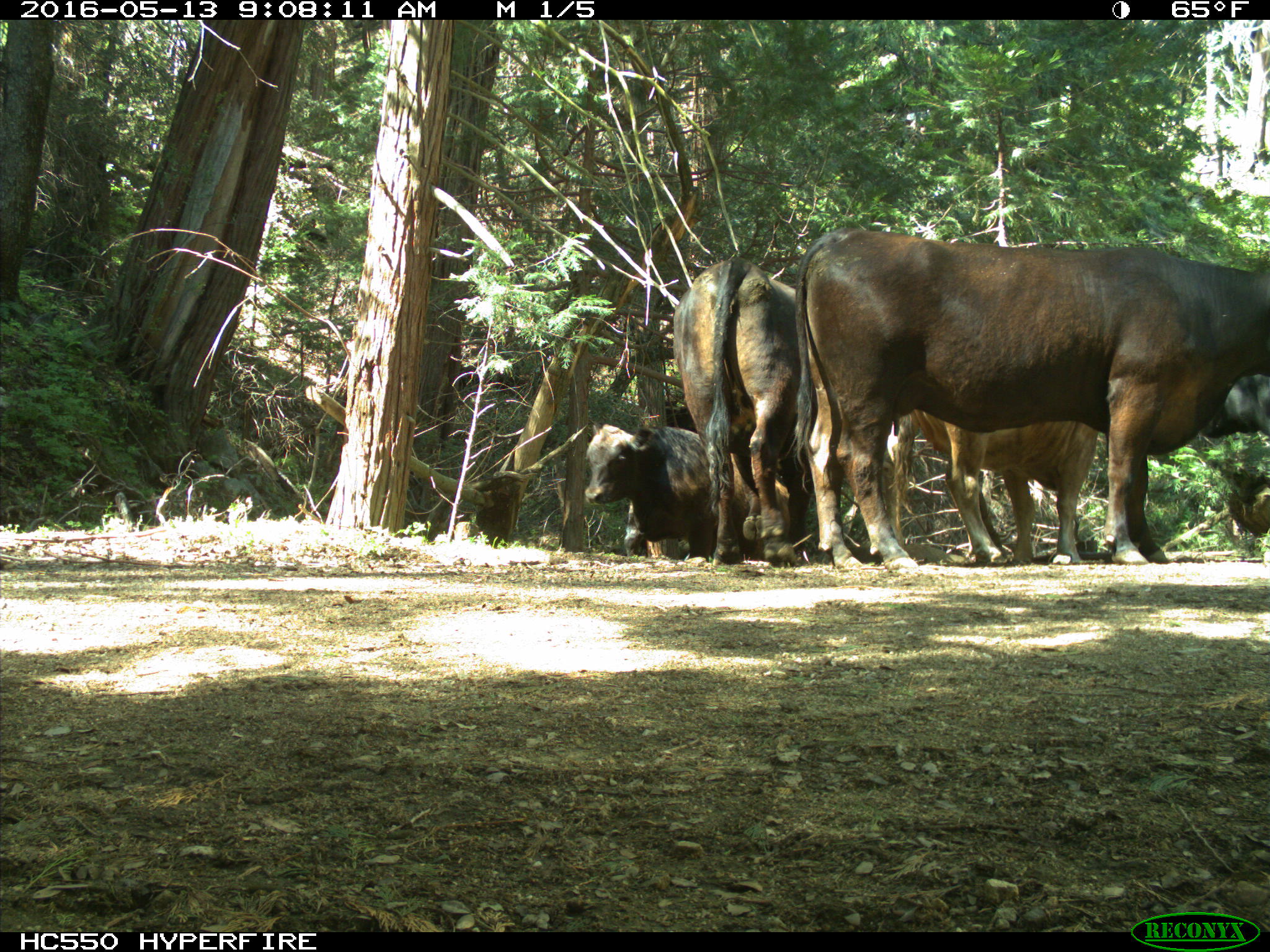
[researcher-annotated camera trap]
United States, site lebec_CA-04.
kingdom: Animalia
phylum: Chordata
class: Mammalia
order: Artiodactyla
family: Bovidae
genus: Bos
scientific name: Bos taurus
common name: domestic cow